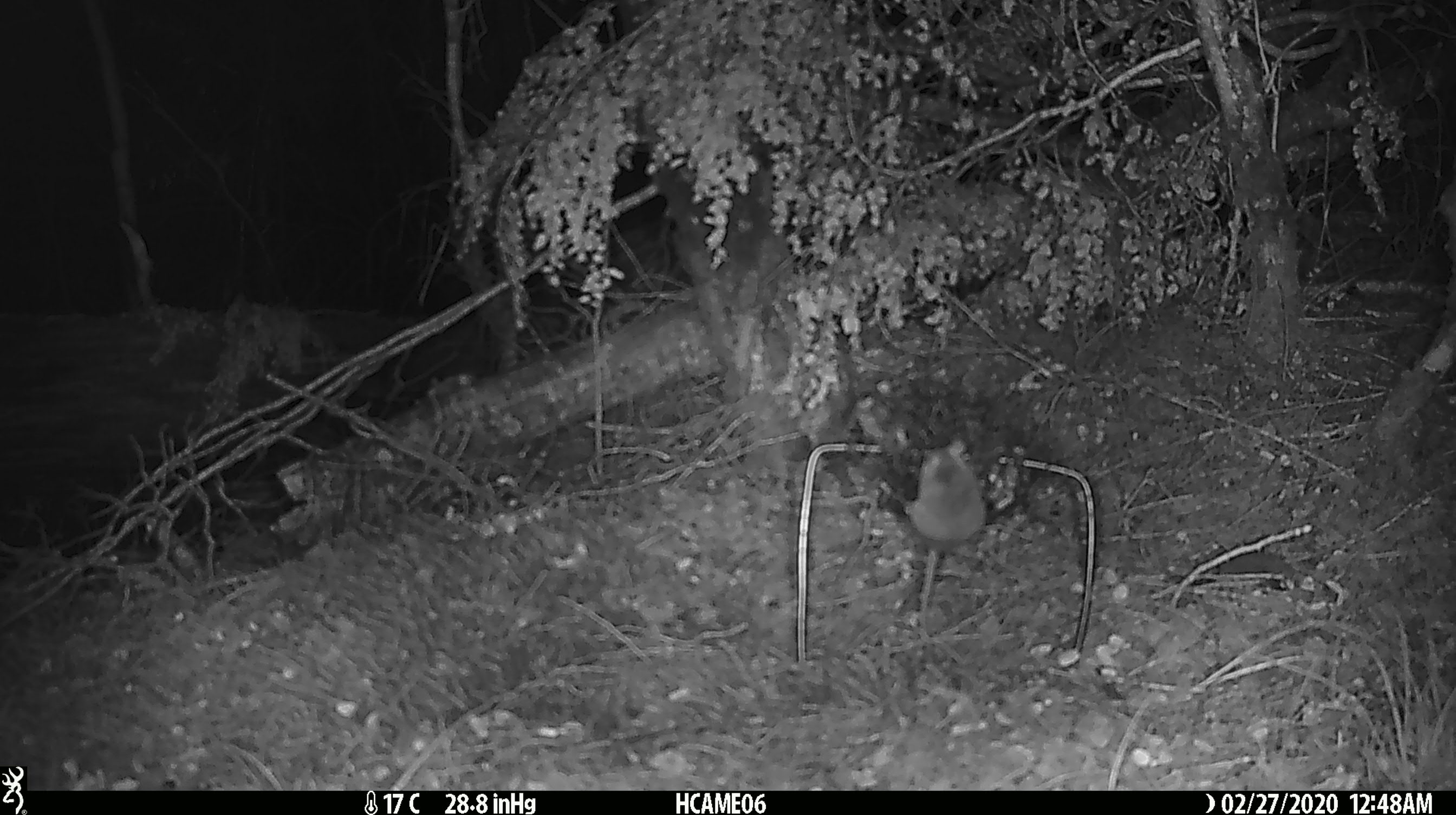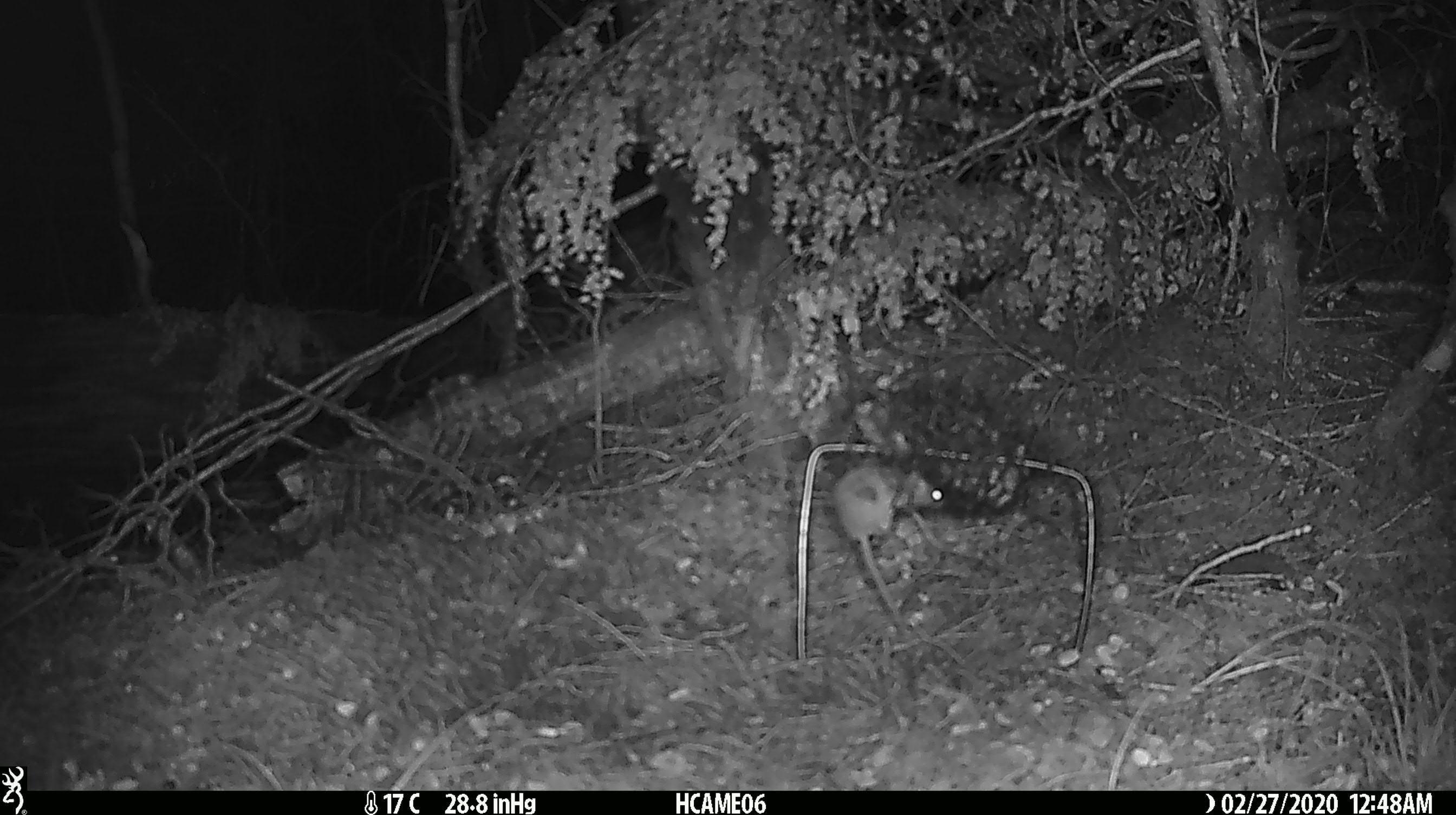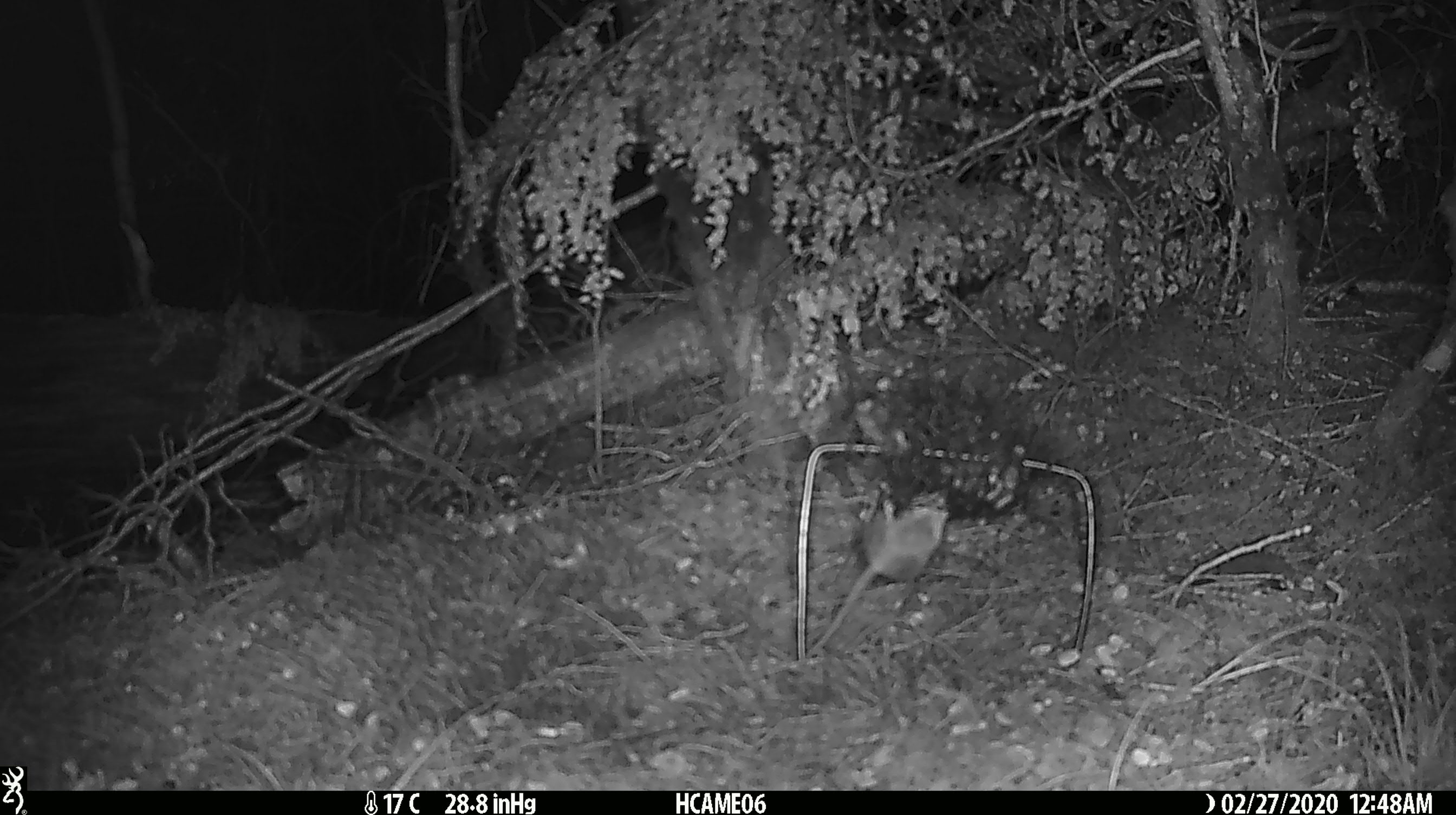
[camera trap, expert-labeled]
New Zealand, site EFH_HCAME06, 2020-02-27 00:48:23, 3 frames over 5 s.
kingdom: Animalia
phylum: Chordata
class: Mammalia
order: Rodentia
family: Muridae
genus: Mus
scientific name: Mus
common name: mouse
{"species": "mouse (Mus)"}